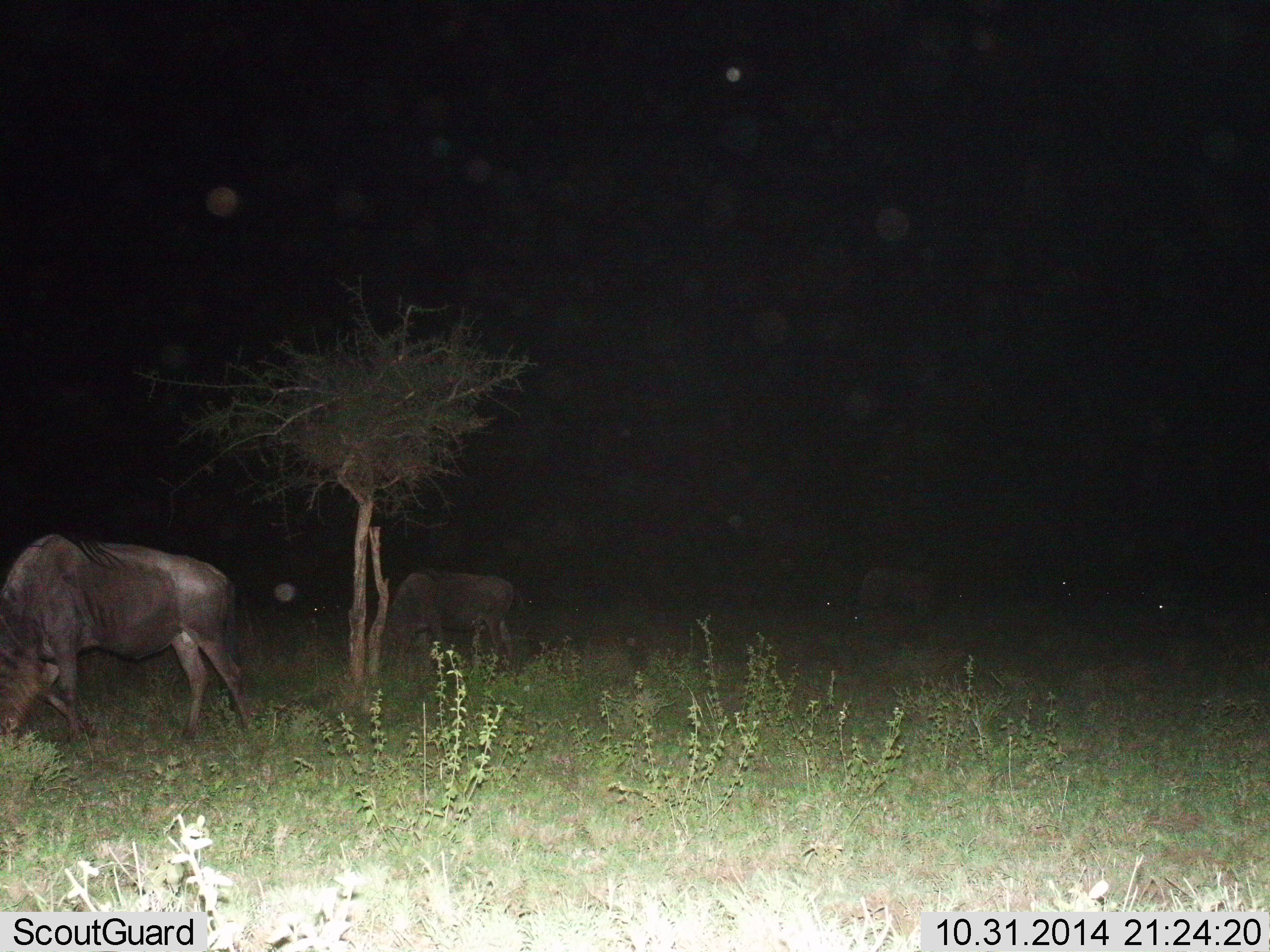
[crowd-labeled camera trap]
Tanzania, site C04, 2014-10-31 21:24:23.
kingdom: Animalia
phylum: Chordata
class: Mammalia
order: Artiodactyla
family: Bovidae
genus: Connochaetes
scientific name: Connochaetes taurinus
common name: blue wildebeest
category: wildebeest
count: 3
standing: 20%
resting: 10%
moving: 0%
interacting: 0%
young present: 0%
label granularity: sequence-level